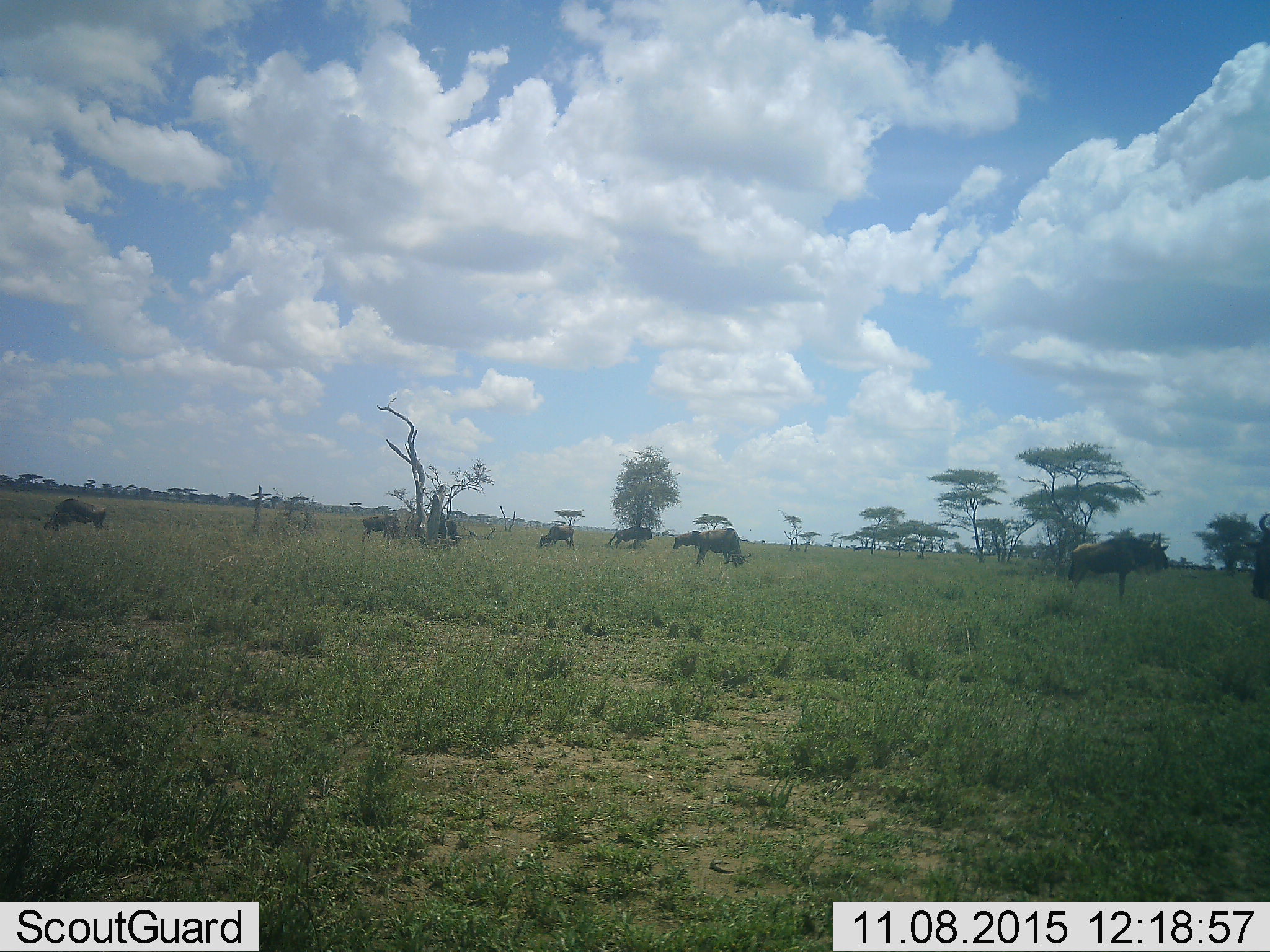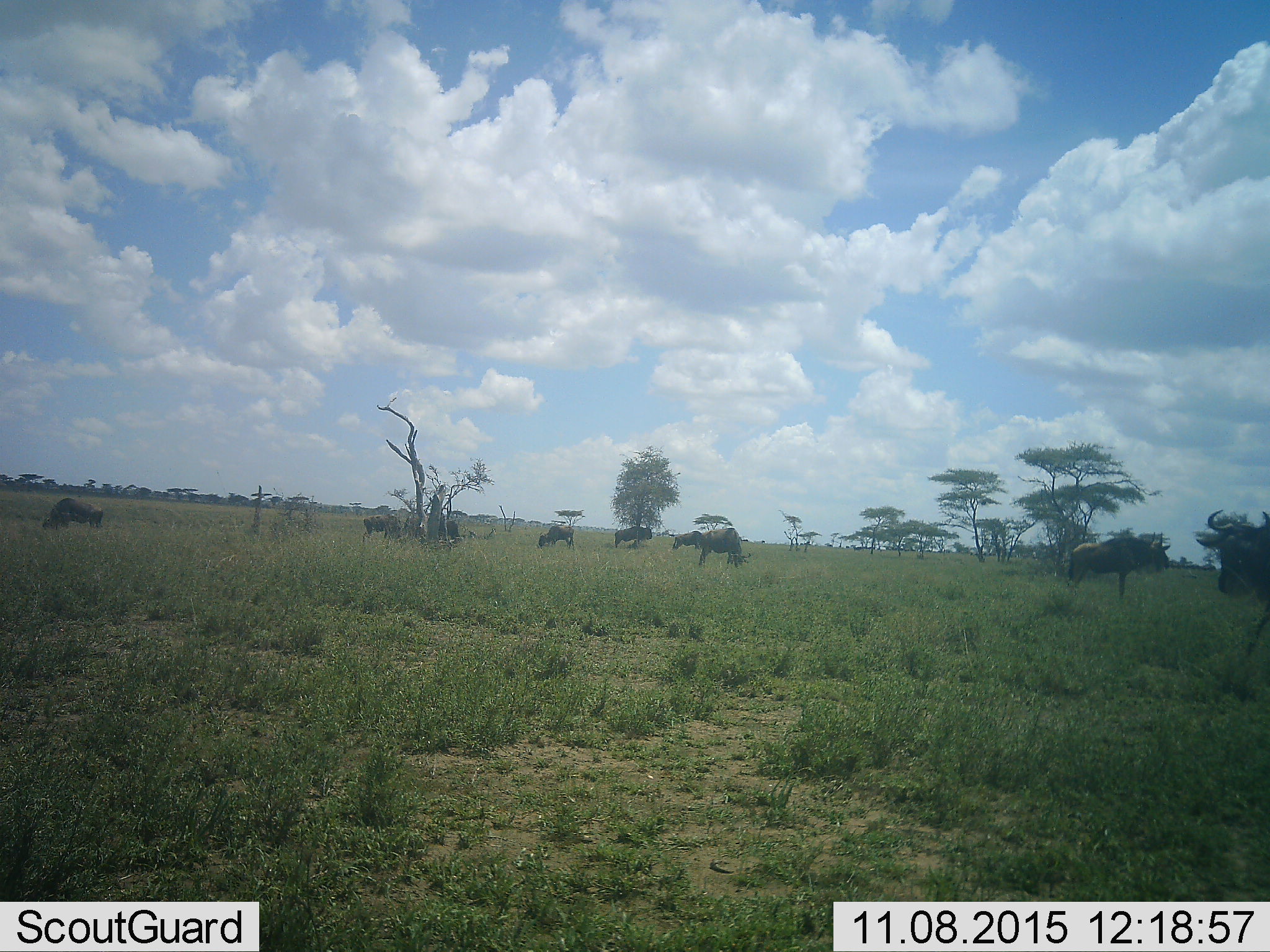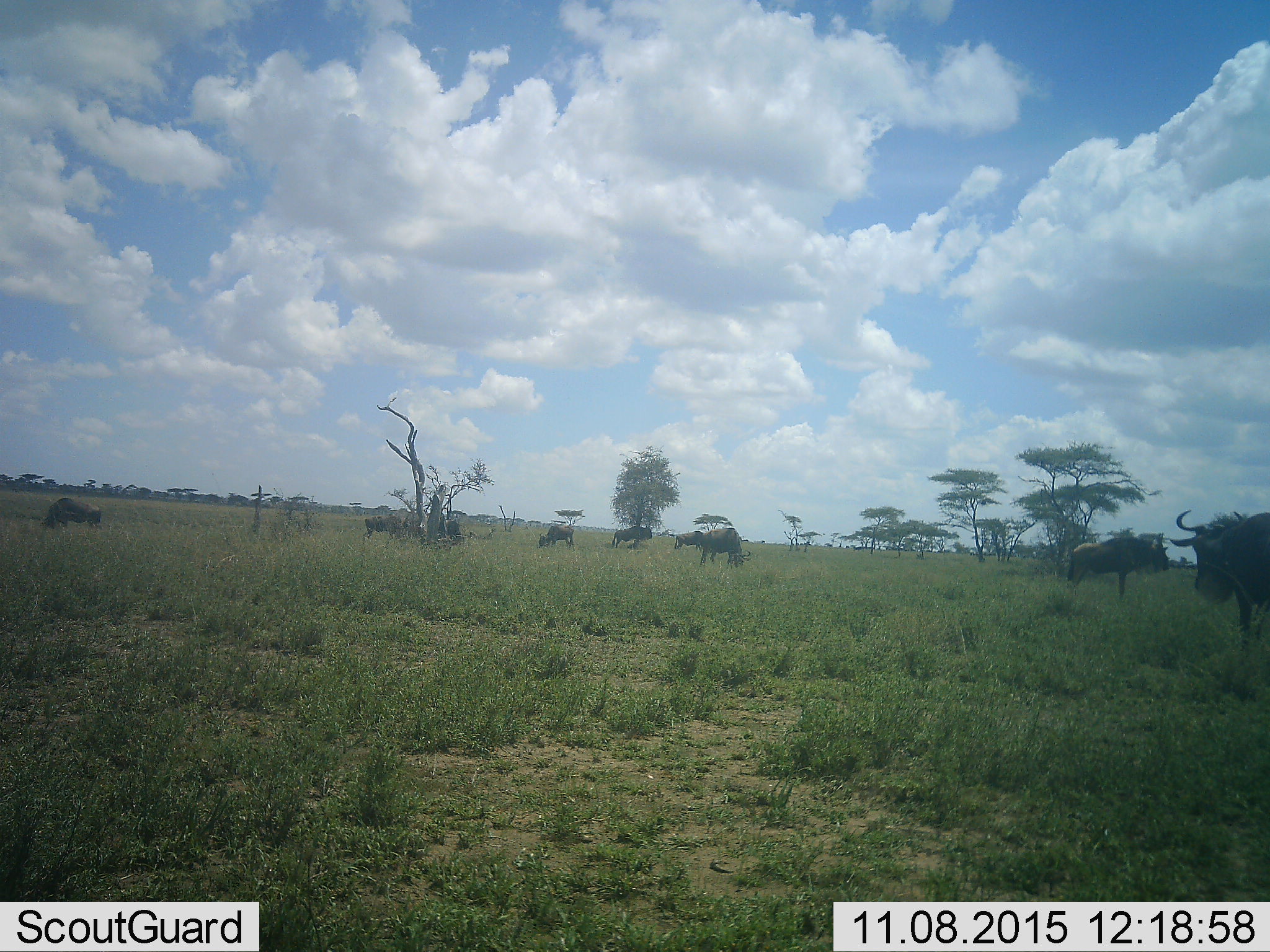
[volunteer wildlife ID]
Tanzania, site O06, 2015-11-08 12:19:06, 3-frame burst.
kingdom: Animalia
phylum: Chordata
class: Mammalia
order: Artiodactyla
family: Bovidae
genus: Connochaetes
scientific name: Connochaetes taurinus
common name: blue wildebeest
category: wildebeest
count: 9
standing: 78%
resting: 0%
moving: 67%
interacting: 0%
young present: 0%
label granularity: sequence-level